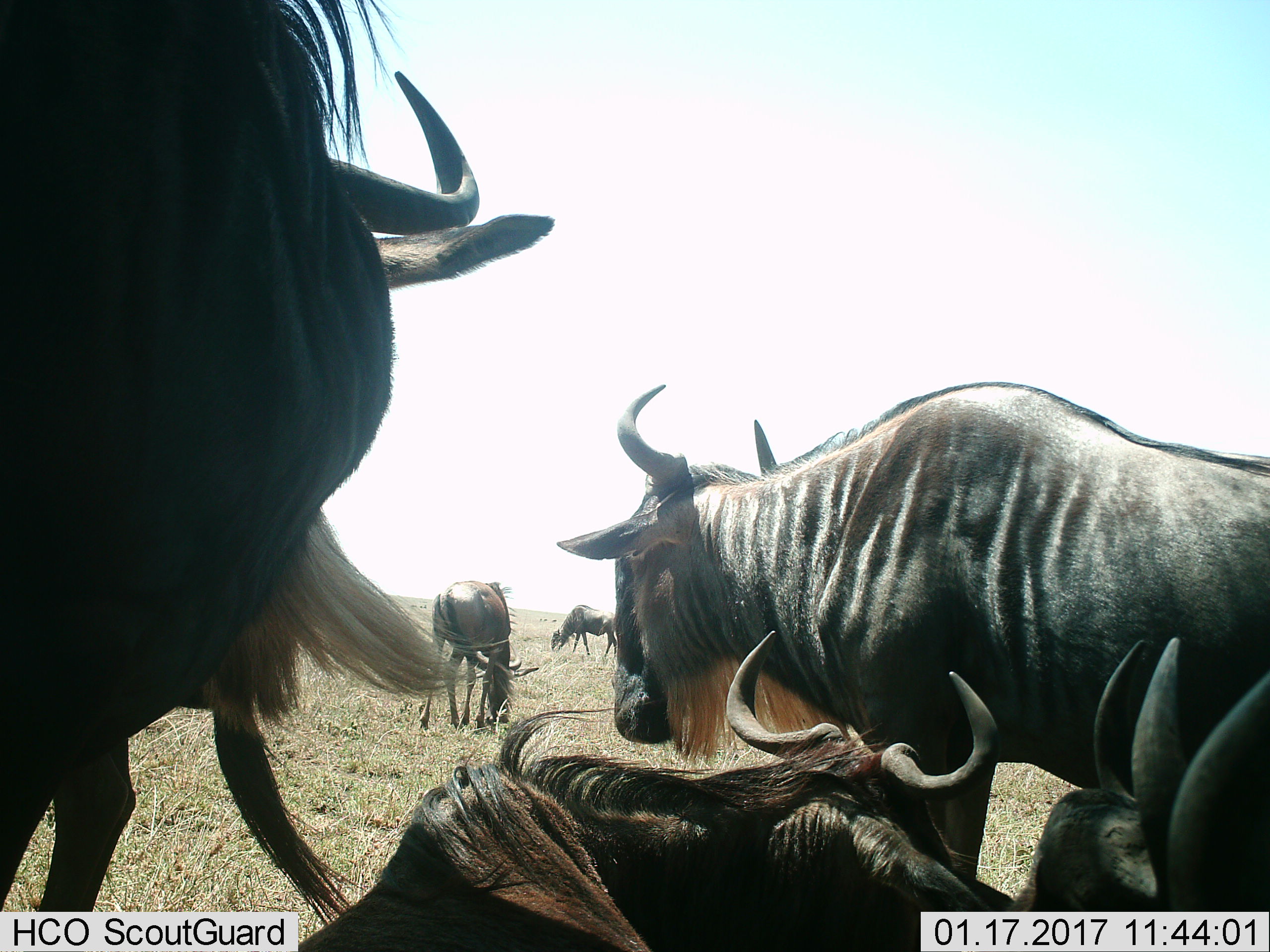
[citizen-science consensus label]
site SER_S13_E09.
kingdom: Animalia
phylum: Chordata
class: Mammalia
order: Artiodactyla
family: Bovidae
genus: Connochaetes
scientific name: Connochaetes taurinus taurinus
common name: blue wildebeest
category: wildebeestblue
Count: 6.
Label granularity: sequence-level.